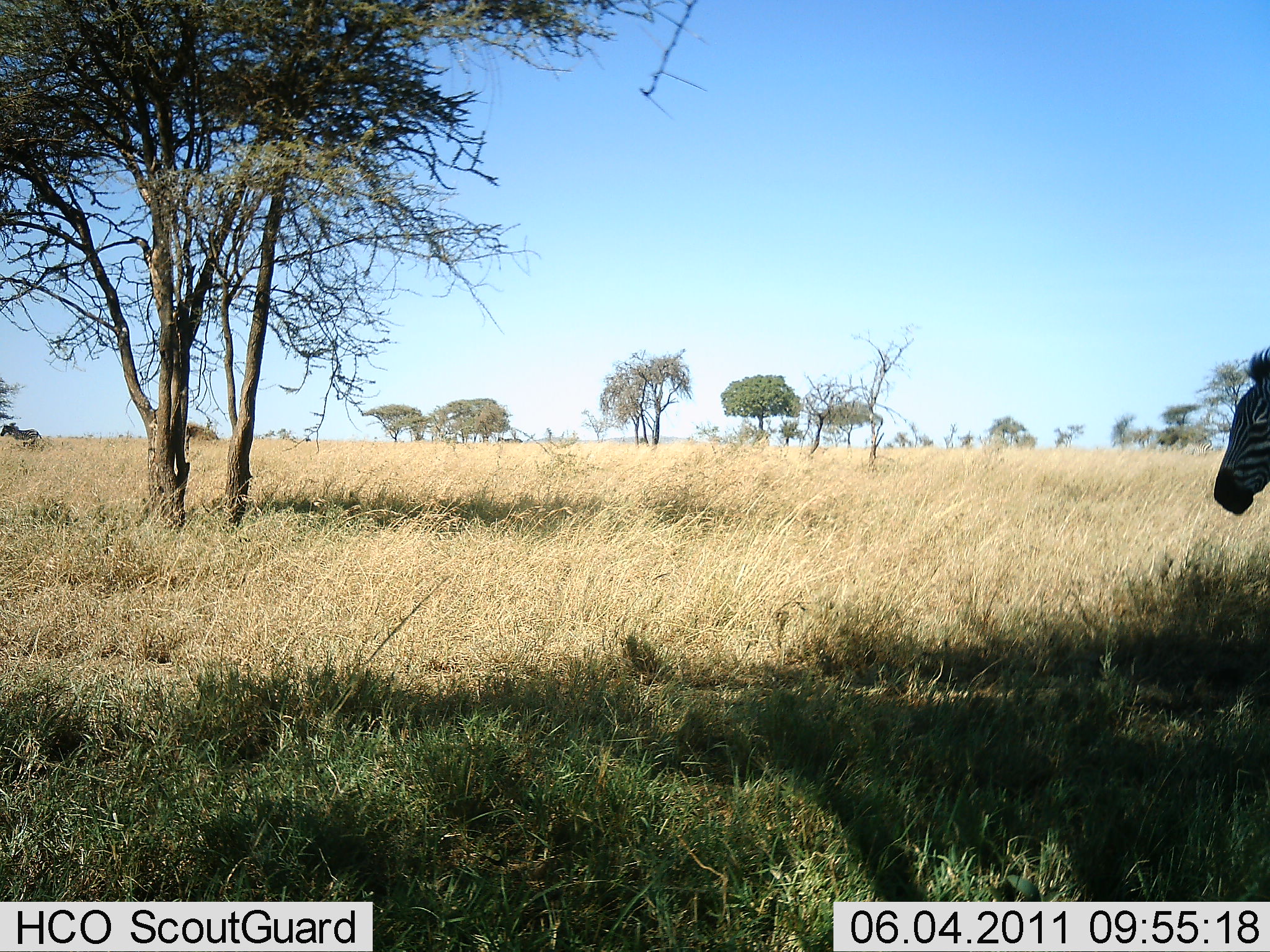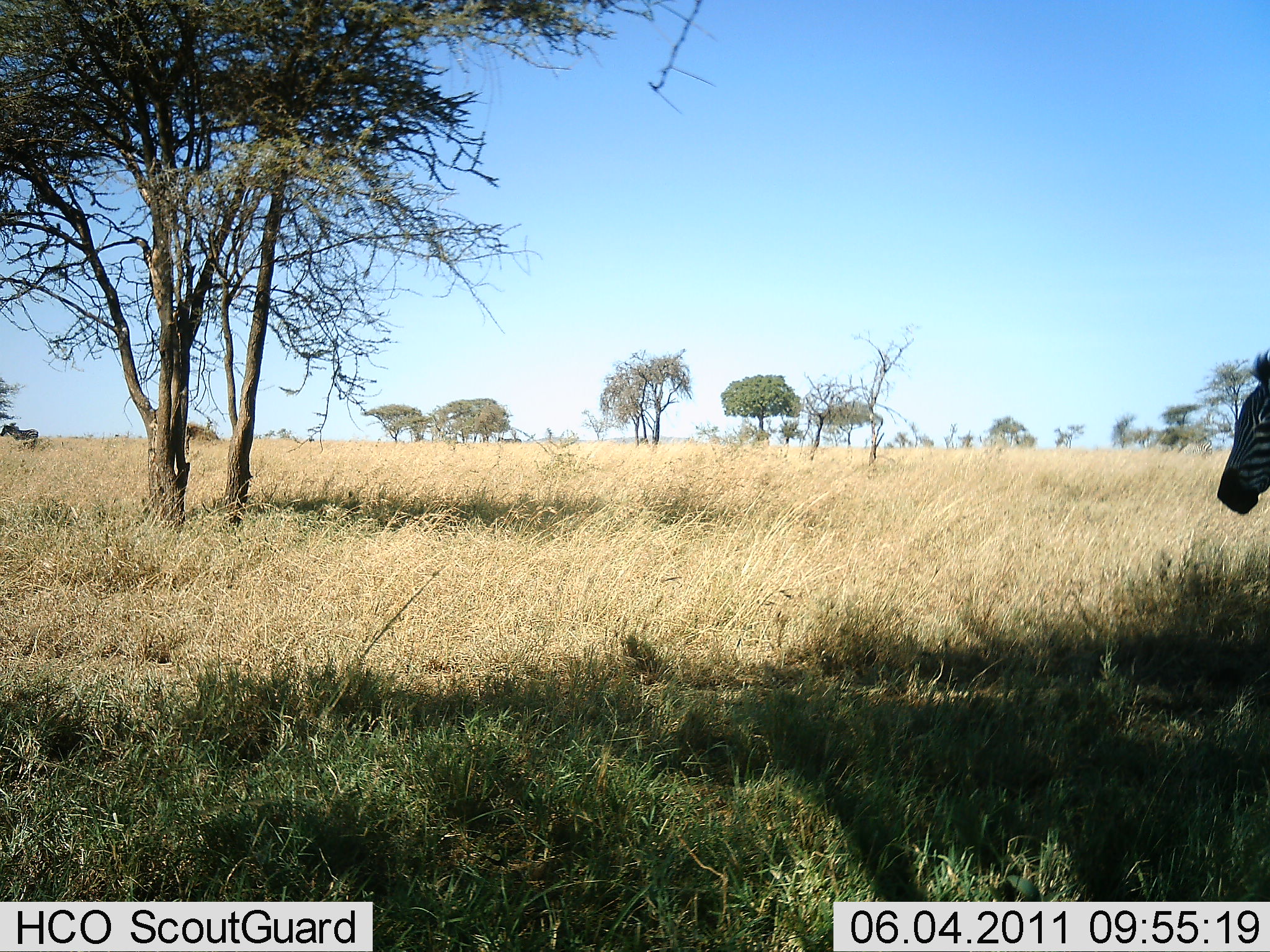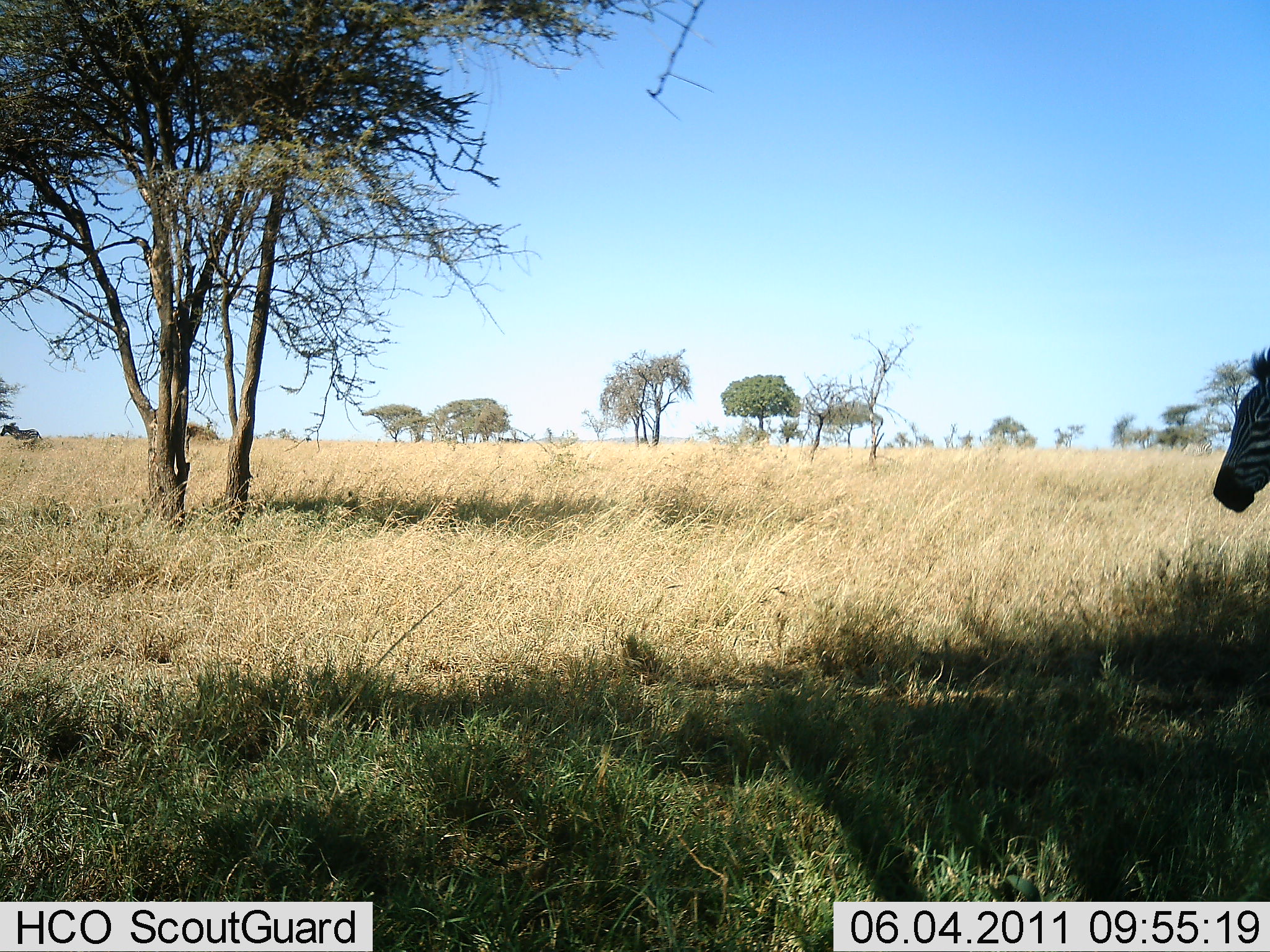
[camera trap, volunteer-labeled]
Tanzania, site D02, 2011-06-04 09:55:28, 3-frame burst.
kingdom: Animalia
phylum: Chordata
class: Mammalia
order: Perissodactyla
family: Equidae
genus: Equus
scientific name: Equus quagga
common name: plains zebra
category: zebra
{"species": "zebra (plains zebra) (Equus quagga)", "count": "1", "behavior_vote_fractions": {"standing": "80%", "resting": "0%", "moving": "20%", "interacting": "0%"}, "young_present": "0%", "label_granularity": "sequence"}